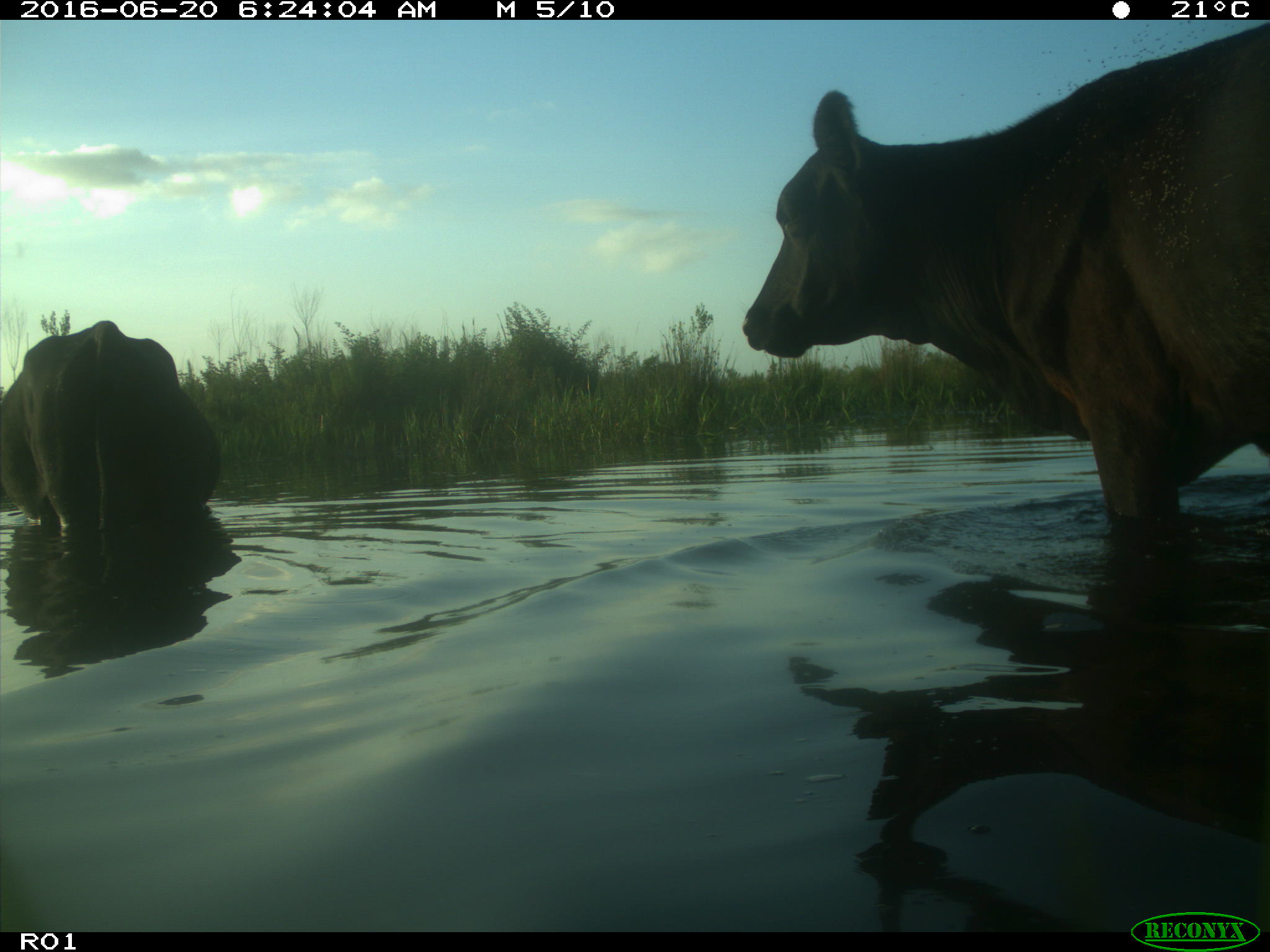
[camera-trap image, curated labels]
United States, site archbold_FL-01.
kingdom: Animalia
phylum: Chordata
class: Mammalia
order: Artiodactyla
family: Bovidae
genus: Bos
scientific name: Bos taurus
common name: domestic cow